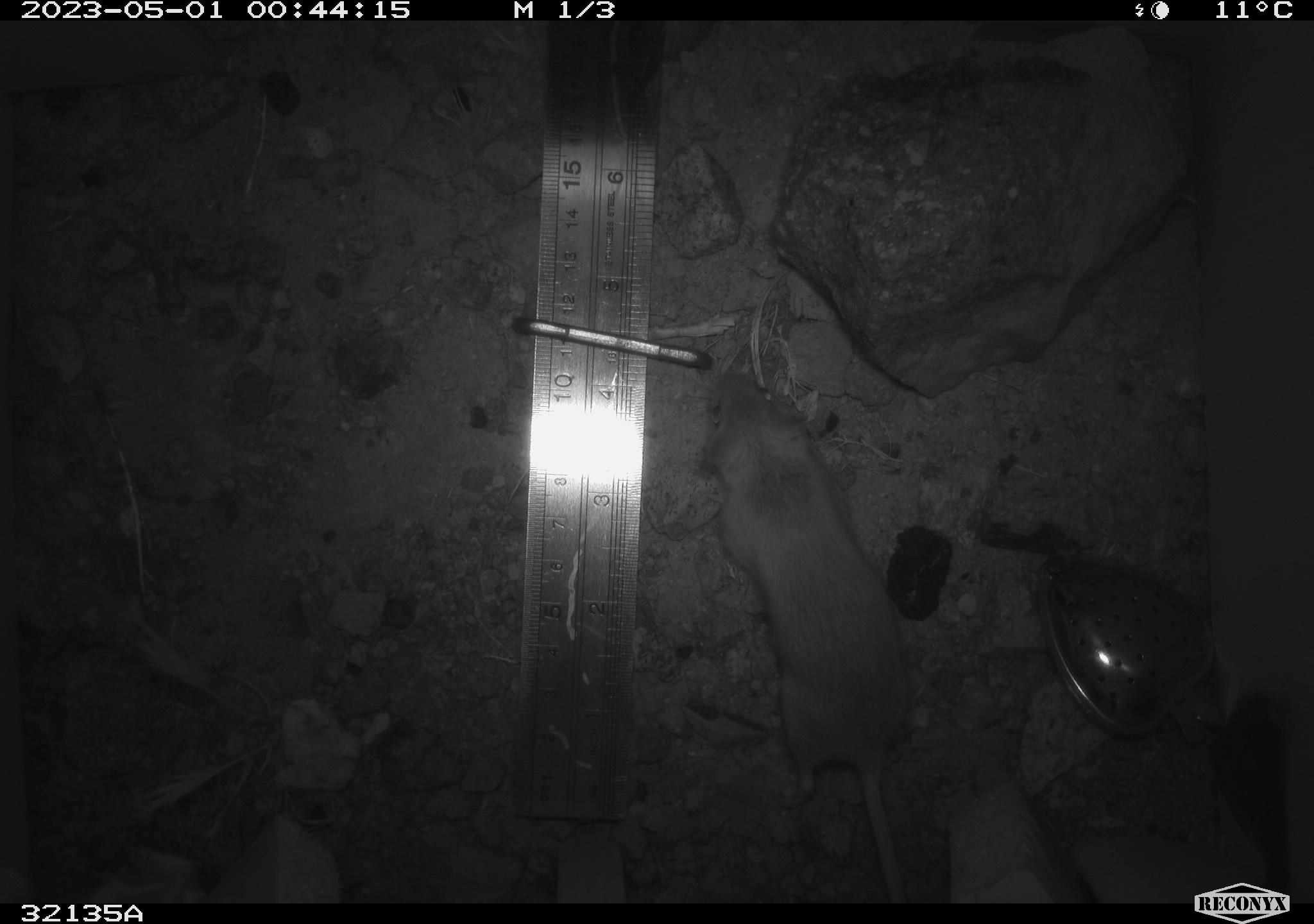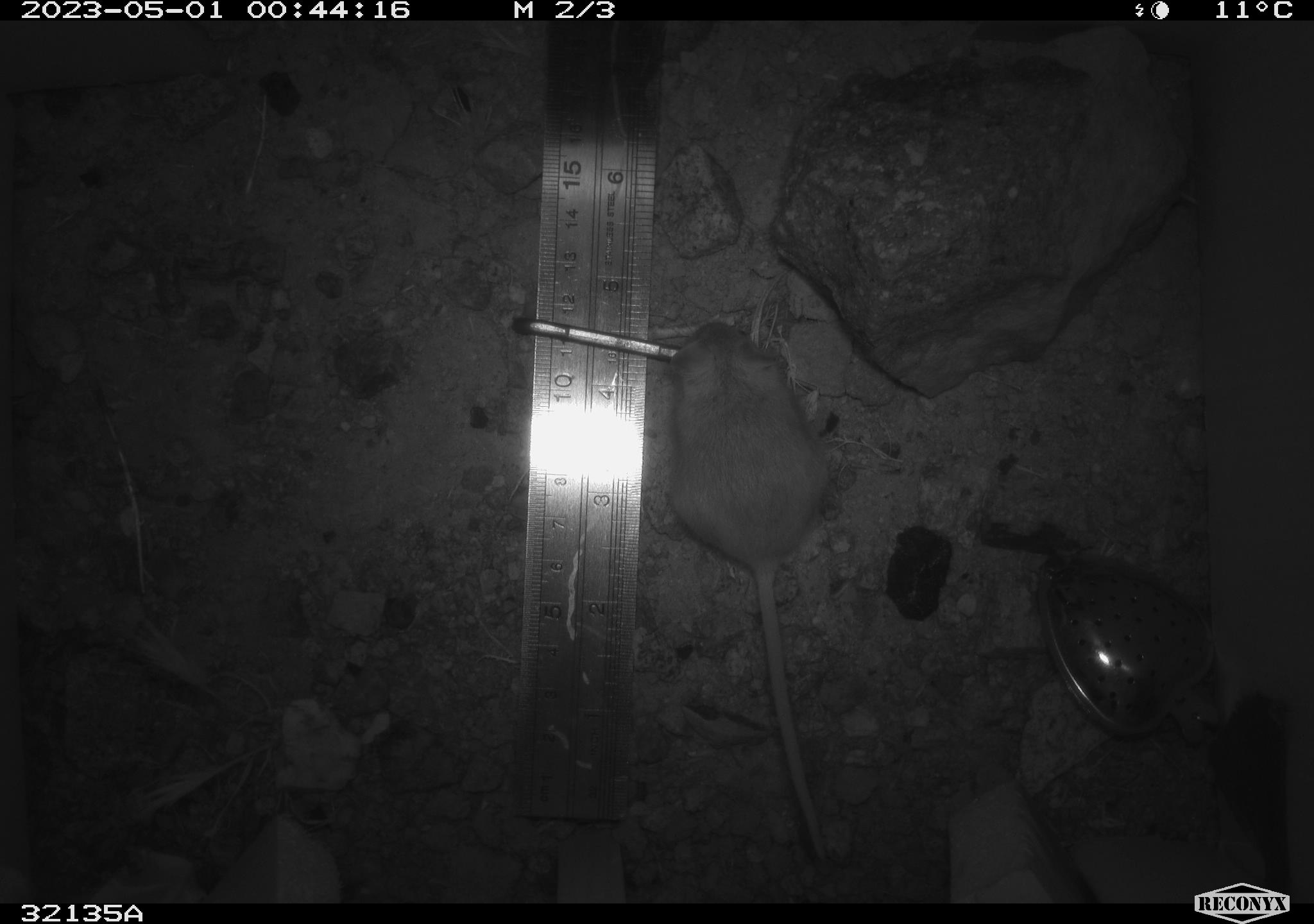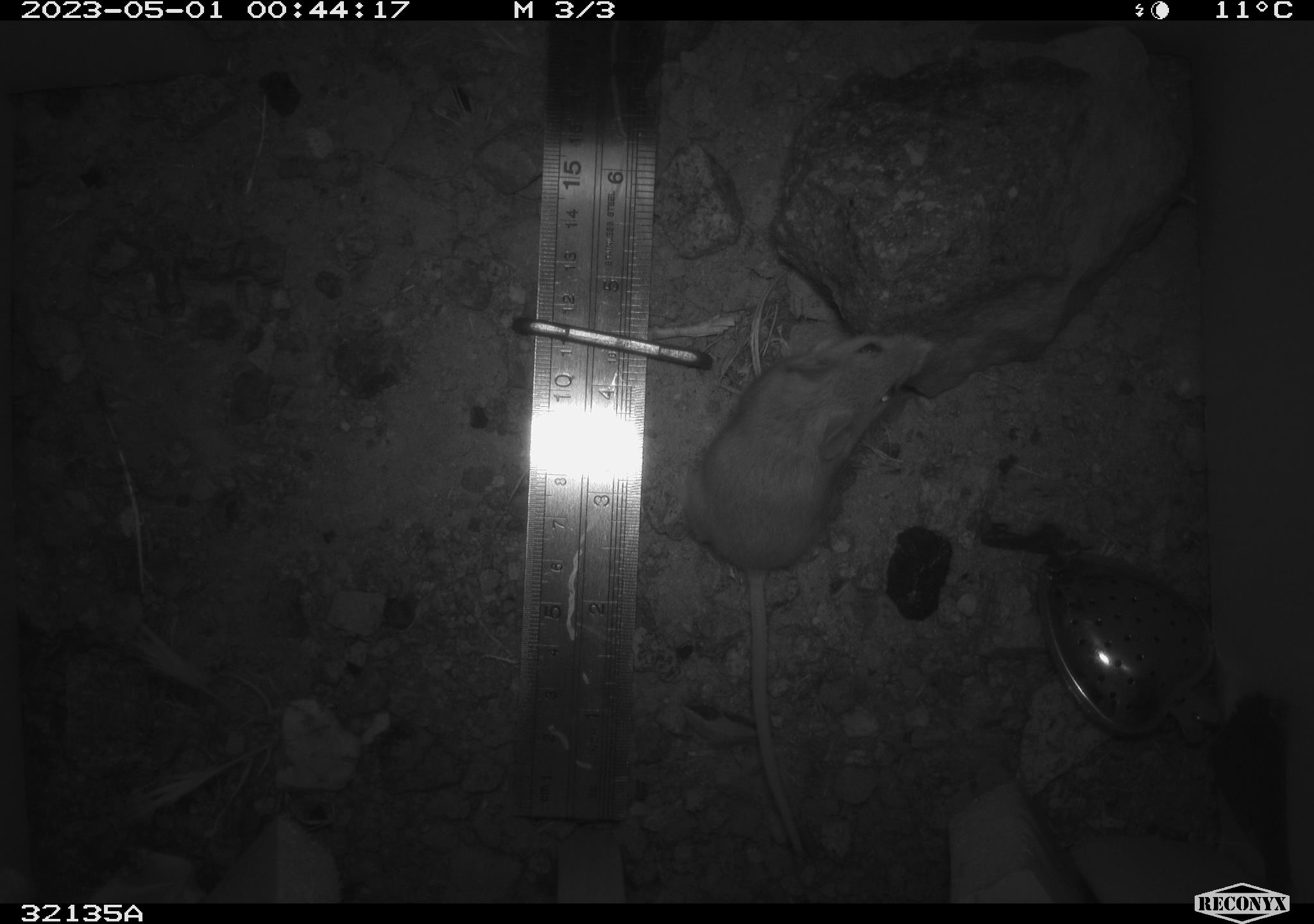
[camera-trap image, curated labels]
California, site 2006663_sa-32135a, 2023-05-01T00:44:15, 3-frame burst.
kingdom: Animalia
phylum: Chordata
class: Mammalia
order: Rodentia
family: Cricetidae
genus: Peromyscus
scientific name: Peromyscus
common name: deer mice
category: peromyscus species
Peromyscus species (deer mice) (Peromyscus).